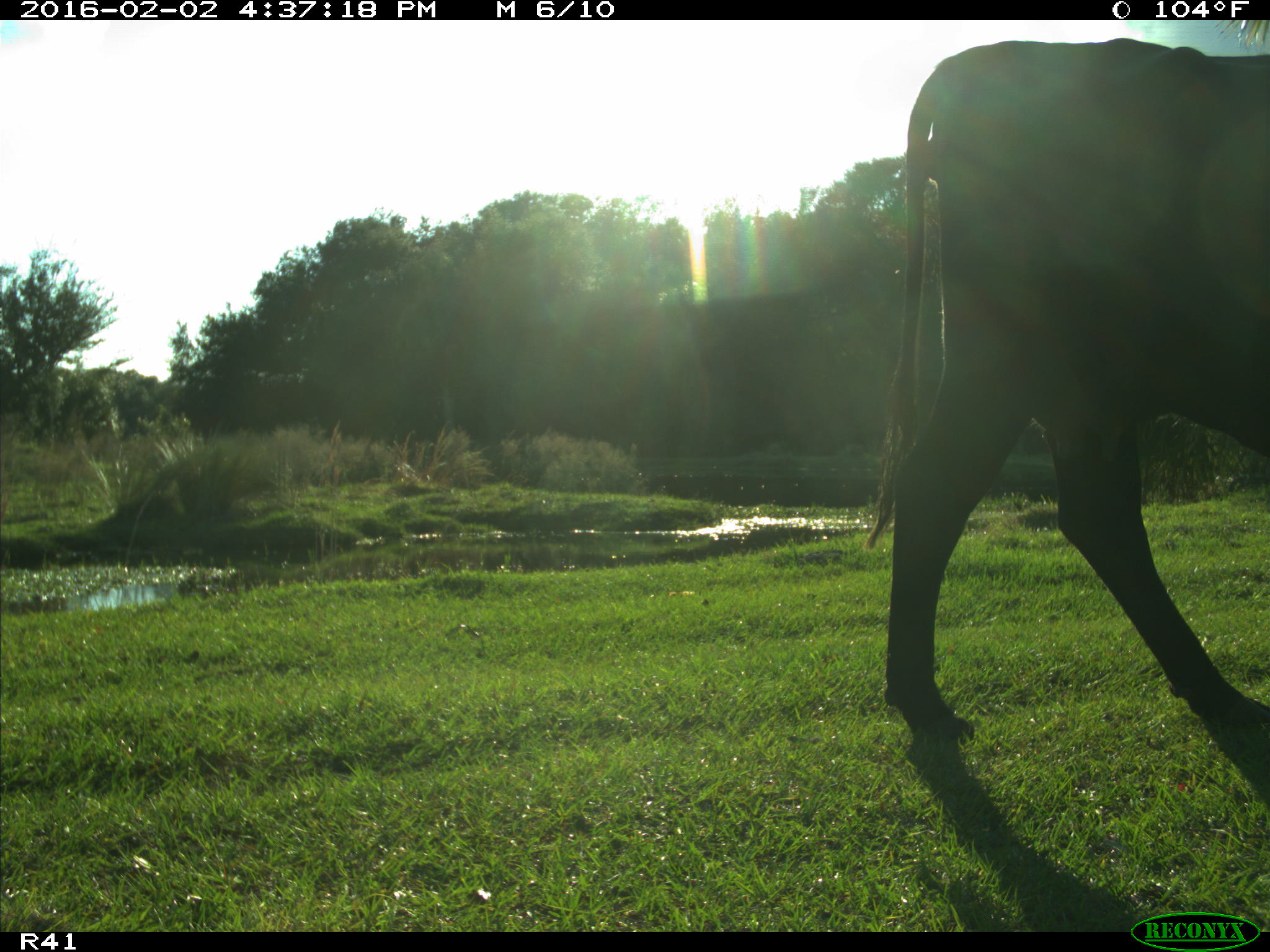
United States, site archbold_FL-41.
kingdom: Animalia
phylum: Chordata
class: Mammalia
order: Artiodactyla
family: Bovidae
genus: Bos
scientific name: Bos taurus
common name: domestic cow